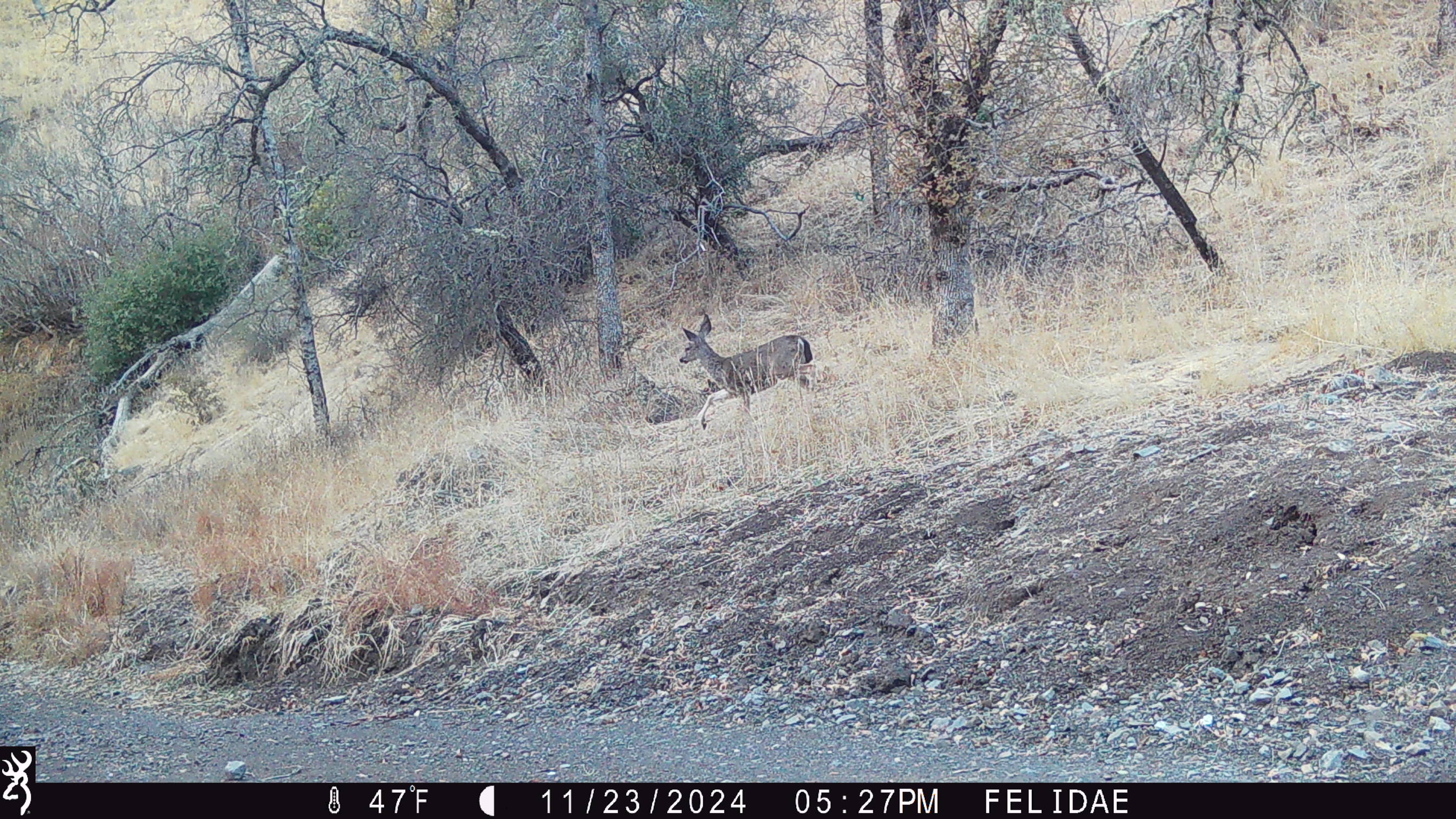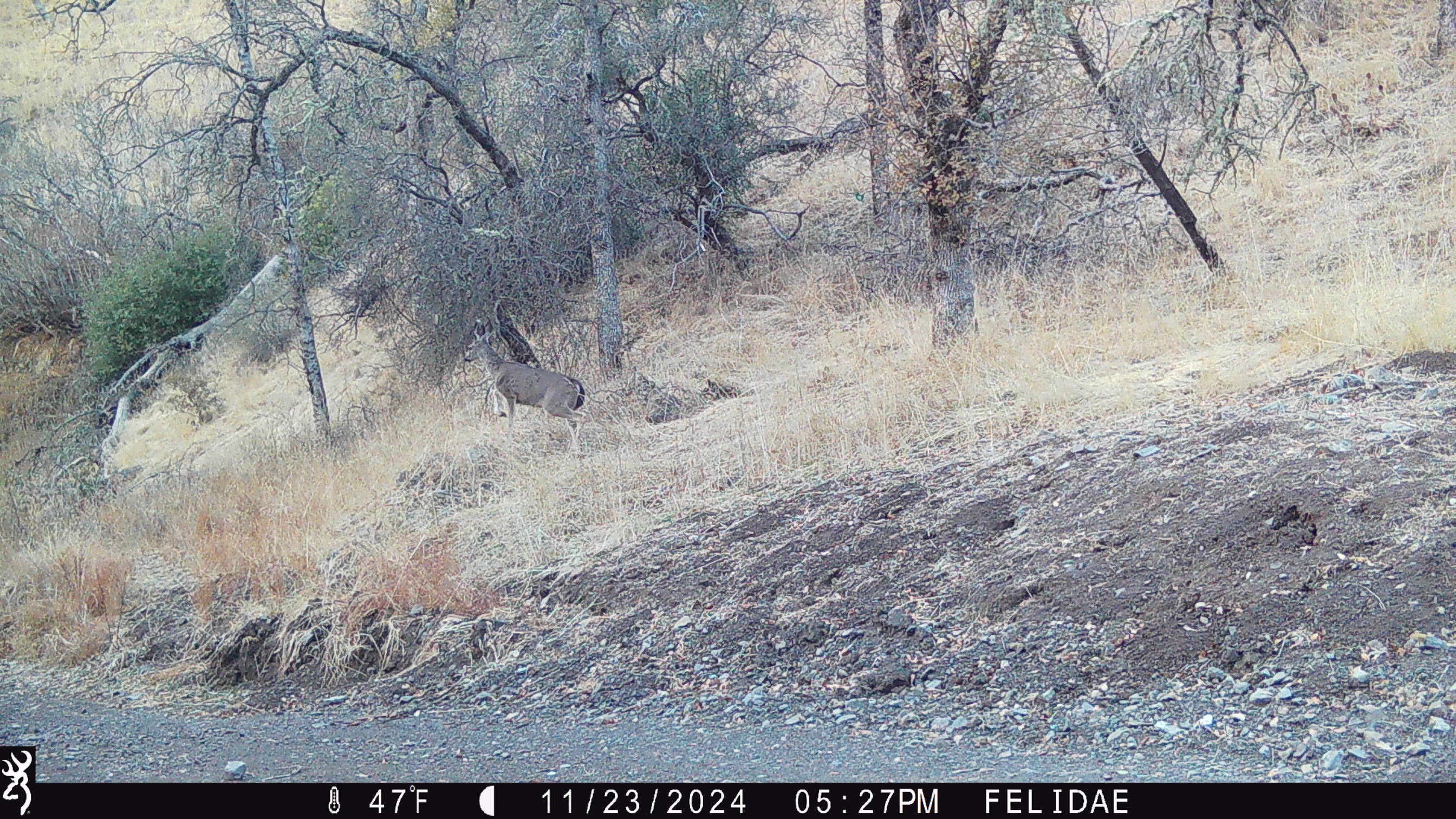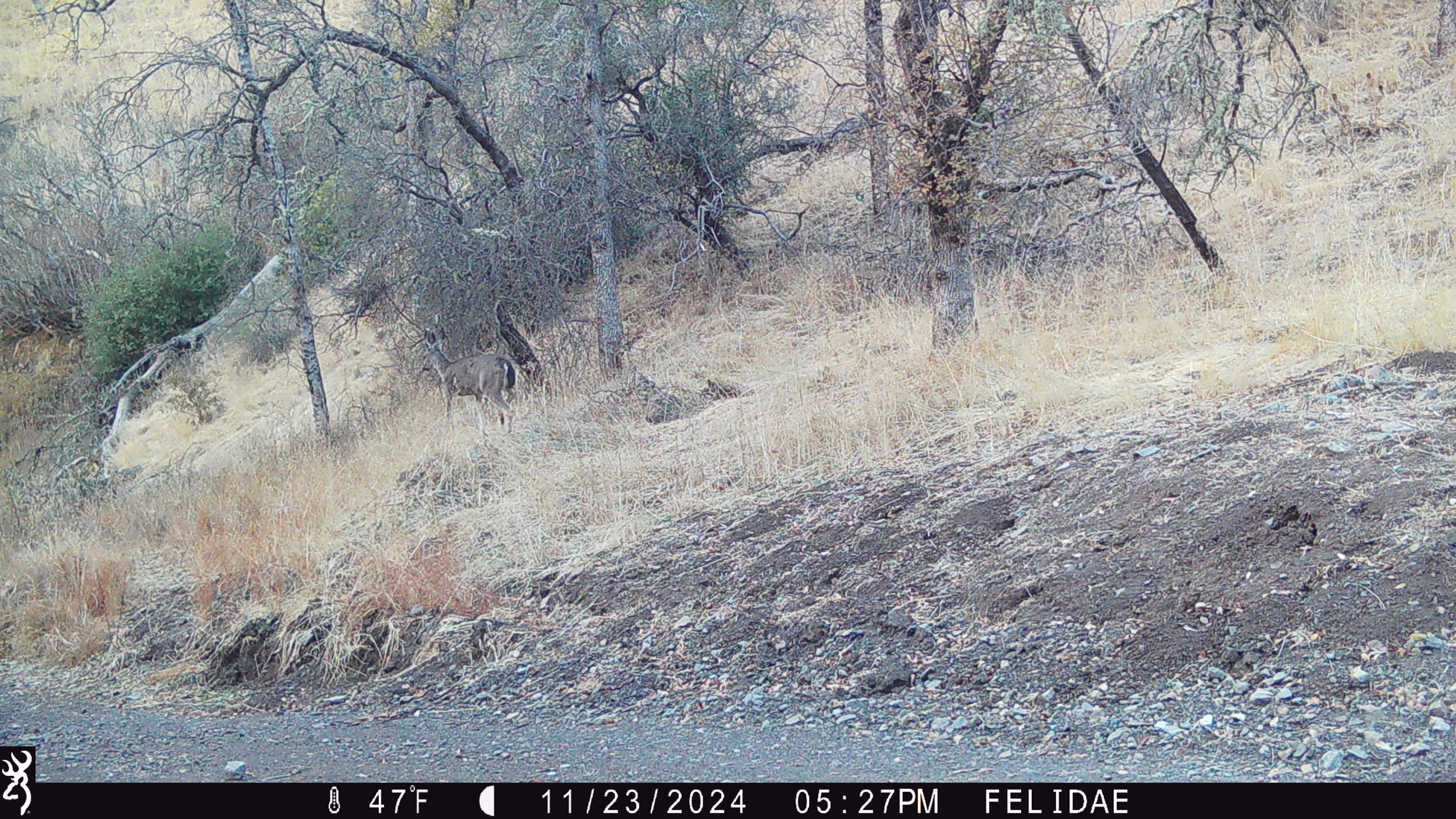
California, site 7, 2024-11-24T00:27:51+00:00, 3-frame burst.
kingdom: Animalia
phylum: Chordata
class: Mammalia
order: Artiodactyla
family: Cervidae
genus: Odocoileus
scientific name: Odocoileus hemionus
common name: mule deer